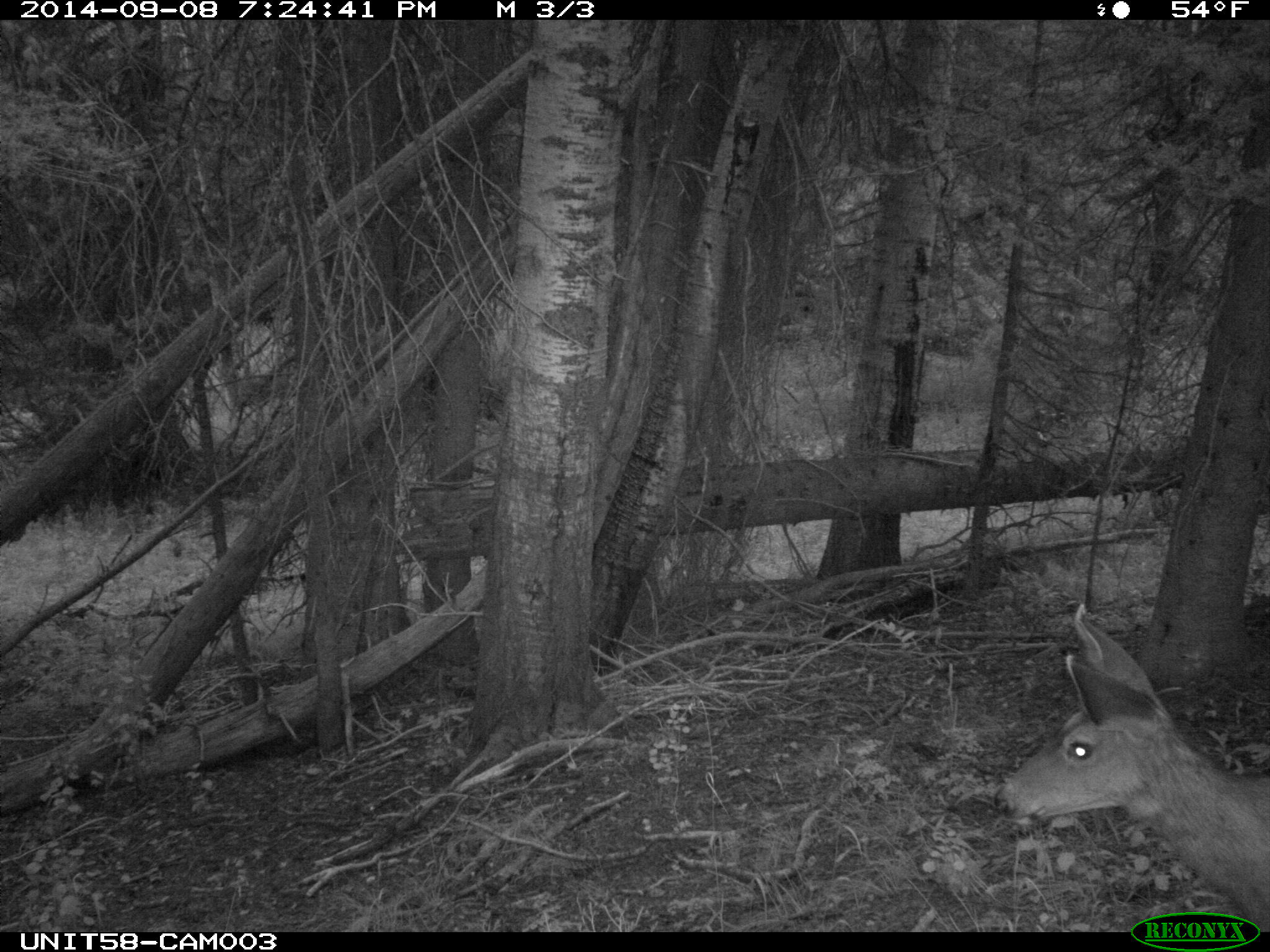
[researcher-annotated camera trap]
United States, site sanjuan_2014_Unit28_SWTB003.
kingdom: Animalia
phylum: Chordata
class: Mammalia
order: Artiodactyla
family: Cervidae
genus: Odocoileus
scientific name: Odocoileus hemionus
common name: mule deer